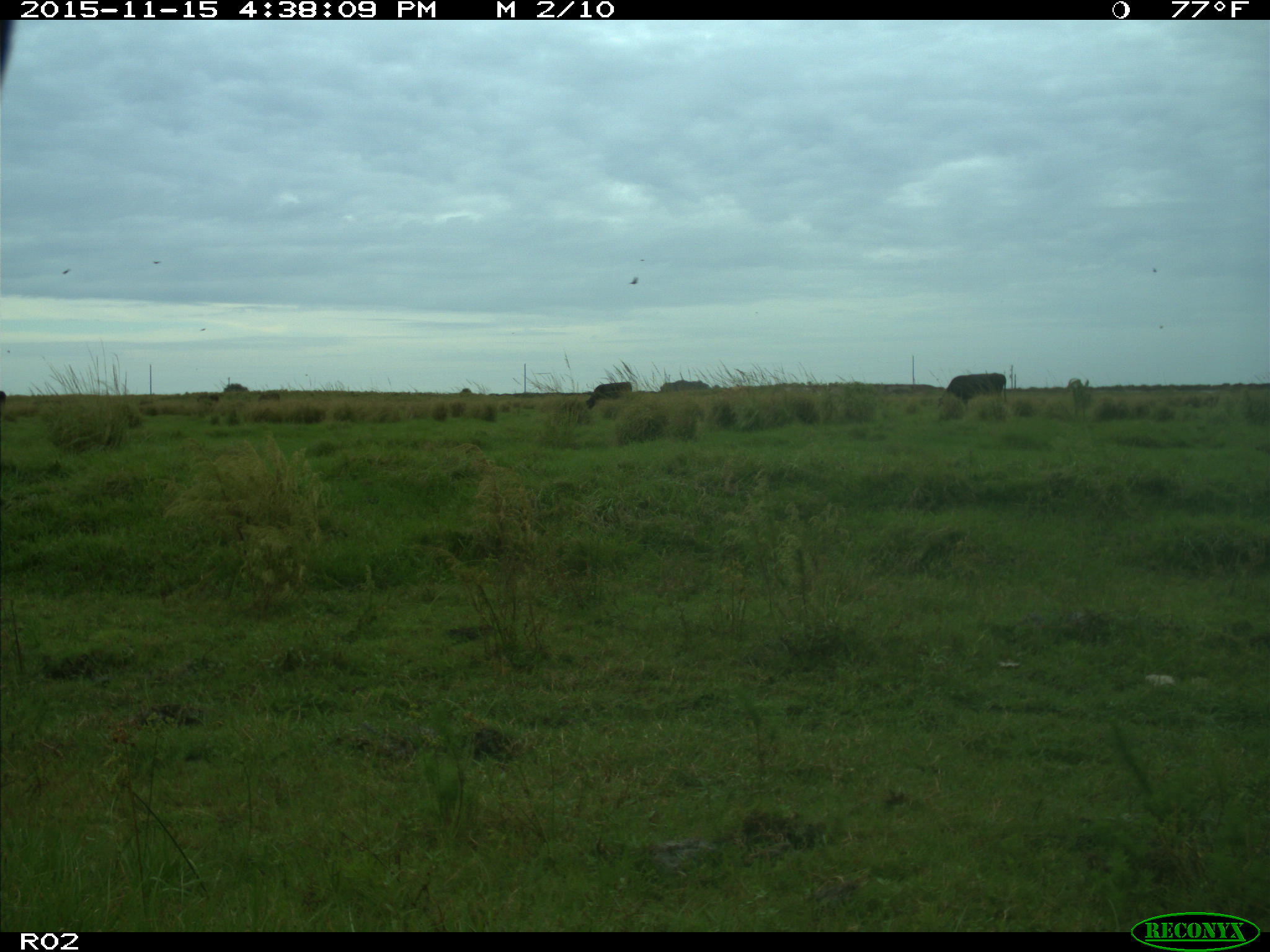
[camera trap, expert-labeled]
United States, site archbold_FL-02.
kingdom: Animalia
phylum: Chordata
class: Mammalia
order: Artiodactyla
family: Bovidae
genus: Bos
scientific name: Bos taurus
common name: domestic cow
Bos taurus (domestic cow).